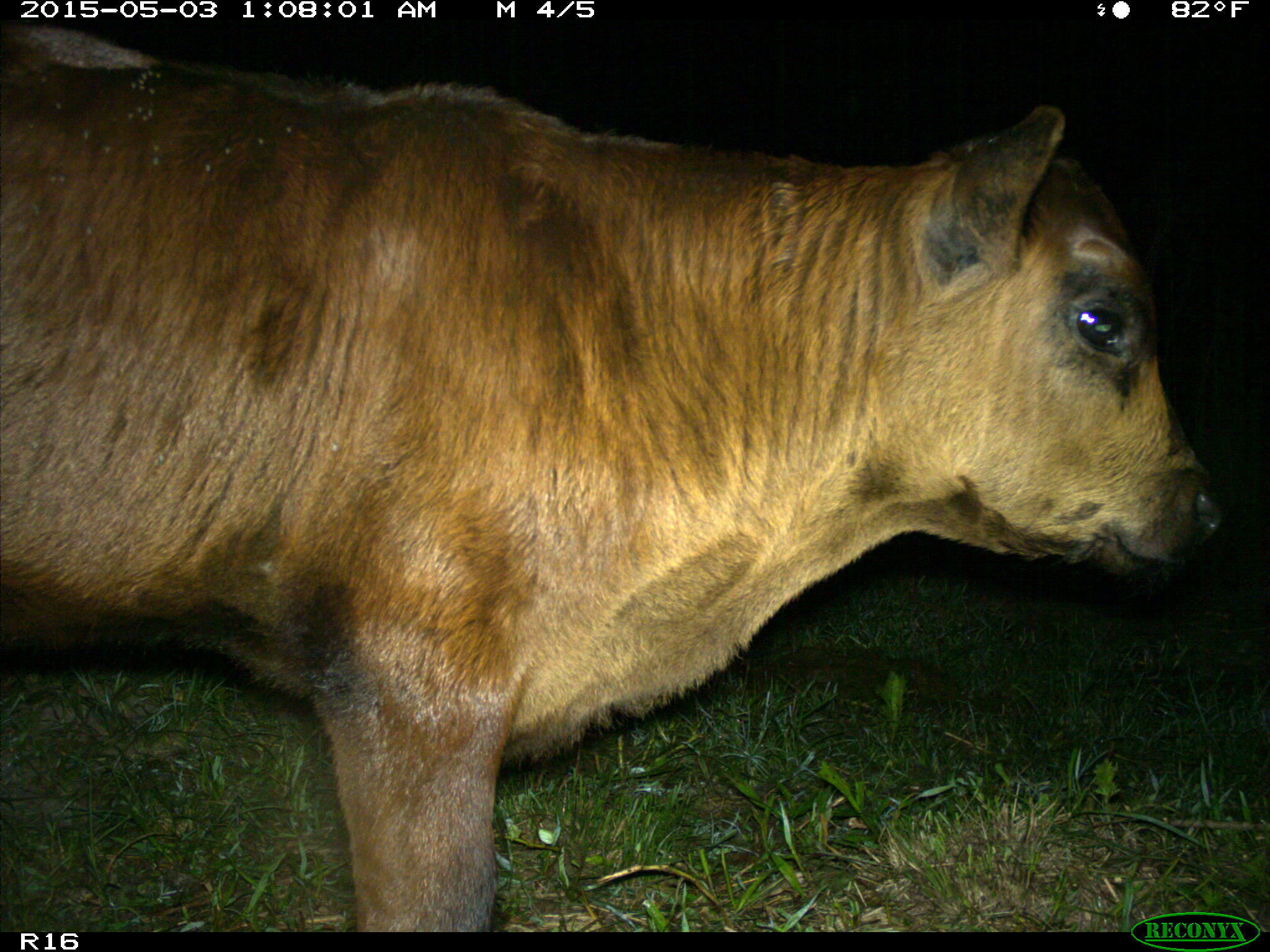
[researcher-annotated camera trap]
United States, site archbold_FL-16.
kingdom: Animalia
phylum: Chordata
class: Mammalia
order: Artiodactyla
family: Bovidae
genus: Bos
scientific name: Bos taurus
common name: domestic cow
Bos taurus (domestic cow).